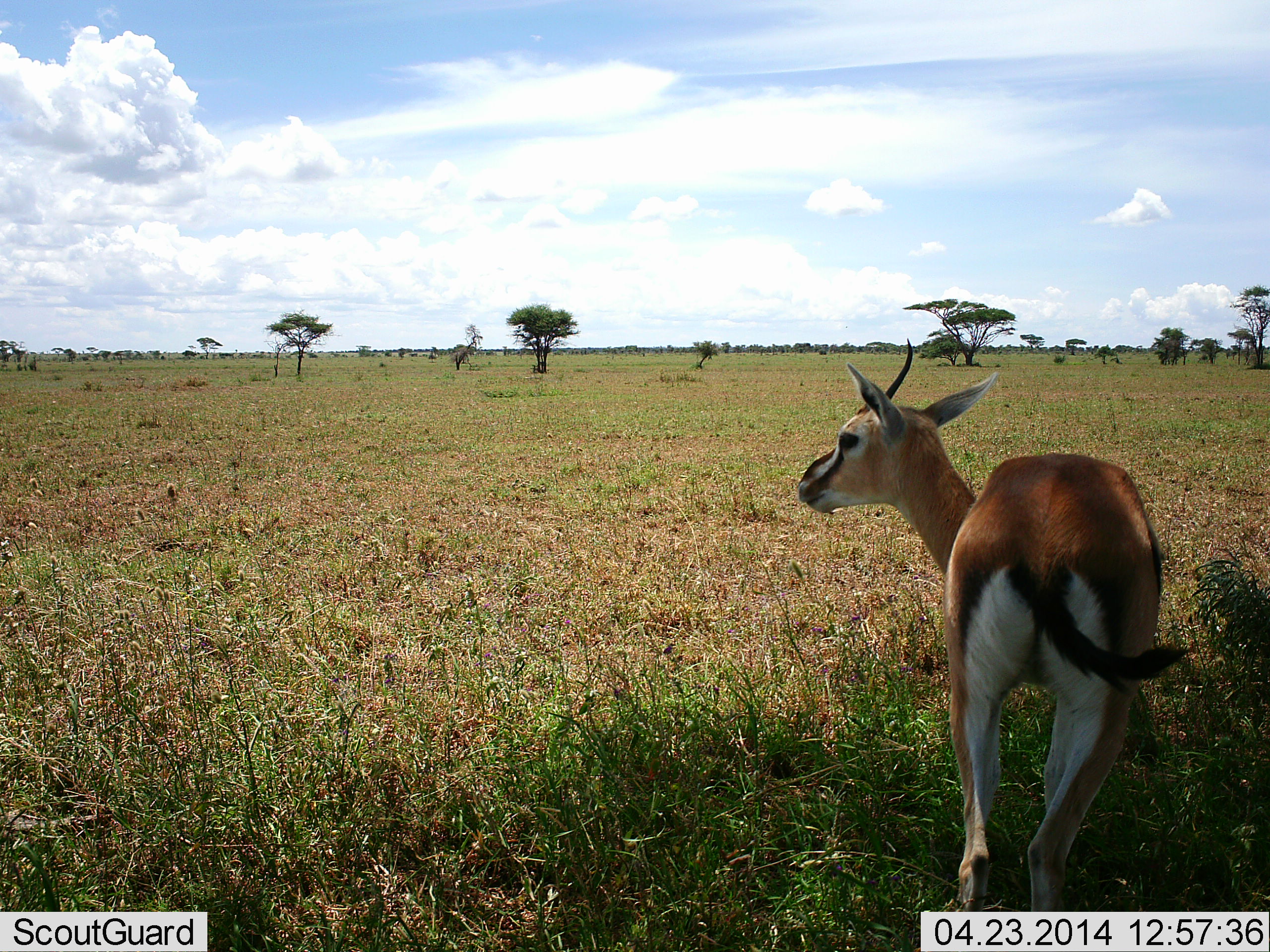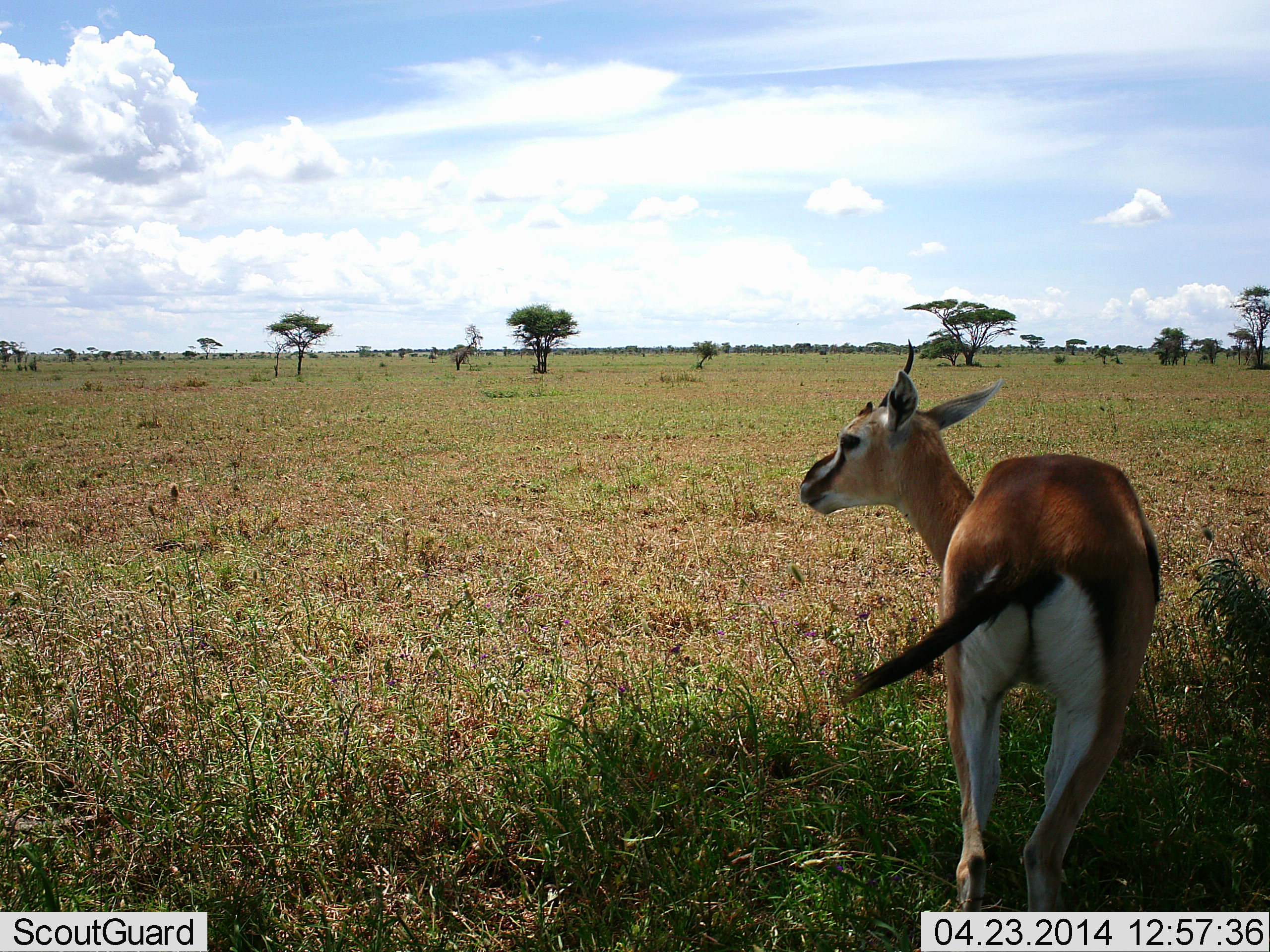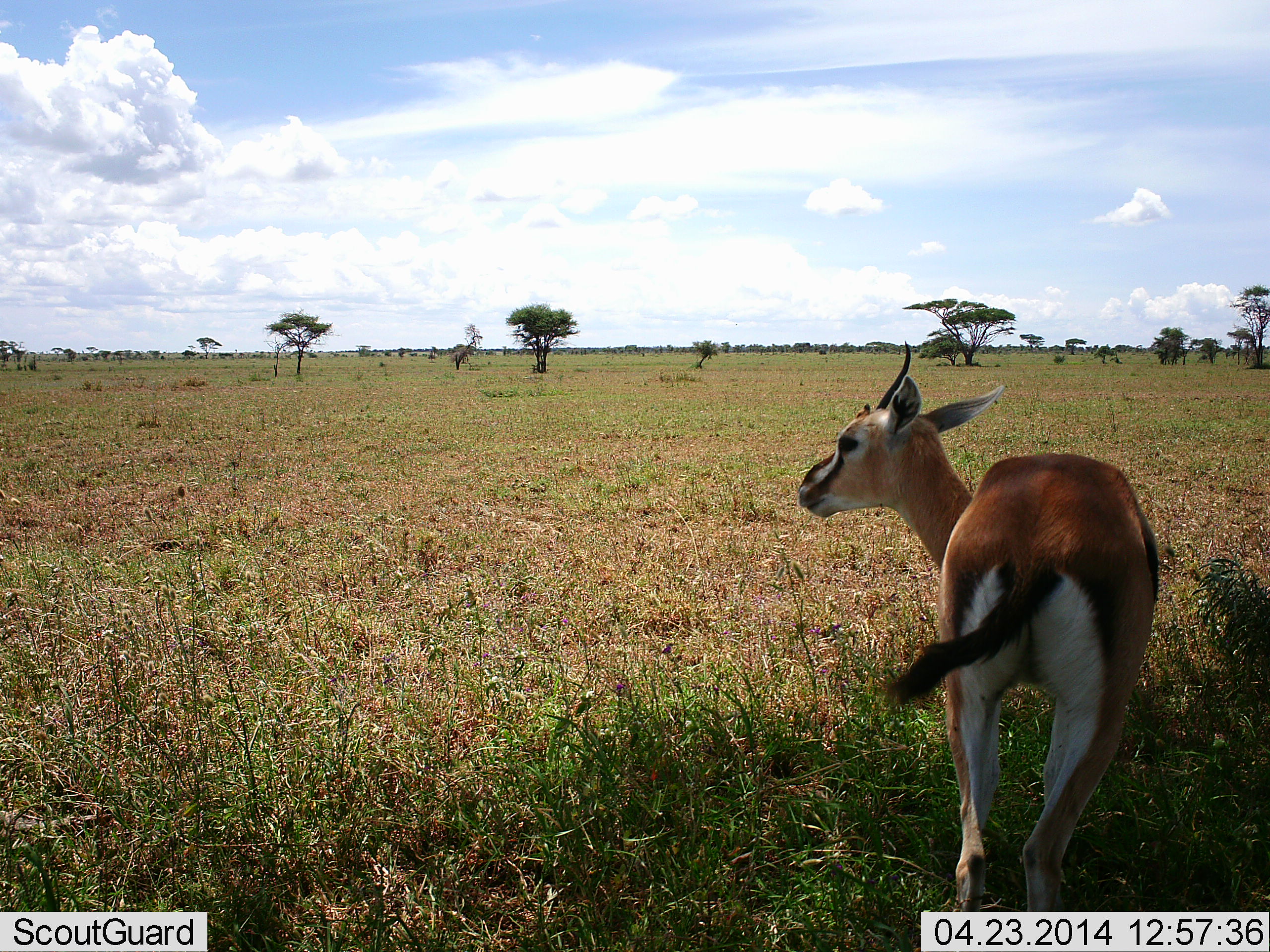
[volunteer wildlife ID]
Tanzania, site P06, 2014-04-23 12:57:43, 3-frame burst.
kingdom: Animalia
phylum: Chordata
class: Mammalia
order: Artiodactyla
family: Bovidae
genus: Eudorcas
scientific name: Eudorcas thomsonii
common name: thomson's gazelle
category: gazellethomsons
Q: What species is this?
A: Gazellethomsons (thomson's gazelle) (Eudorcas thomsonii).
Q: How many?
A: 1.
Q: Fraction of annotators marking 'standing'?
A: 100%.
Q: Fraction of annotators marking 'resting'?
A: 10%.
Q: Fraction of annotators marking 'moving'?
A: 0%.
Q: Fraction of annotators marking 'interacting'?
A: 0%.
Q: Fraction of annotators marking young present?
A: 0%.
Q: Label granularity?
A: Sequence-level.